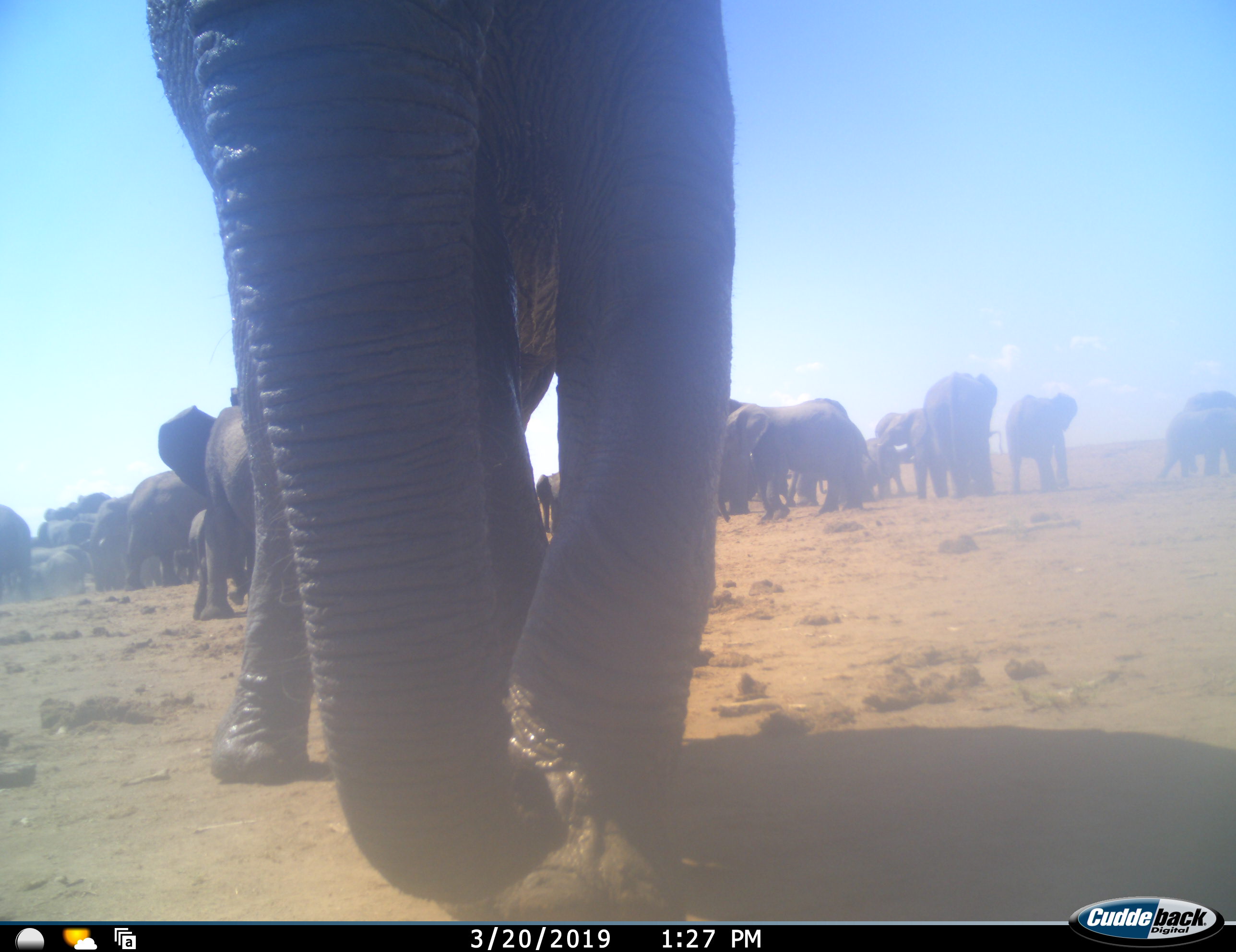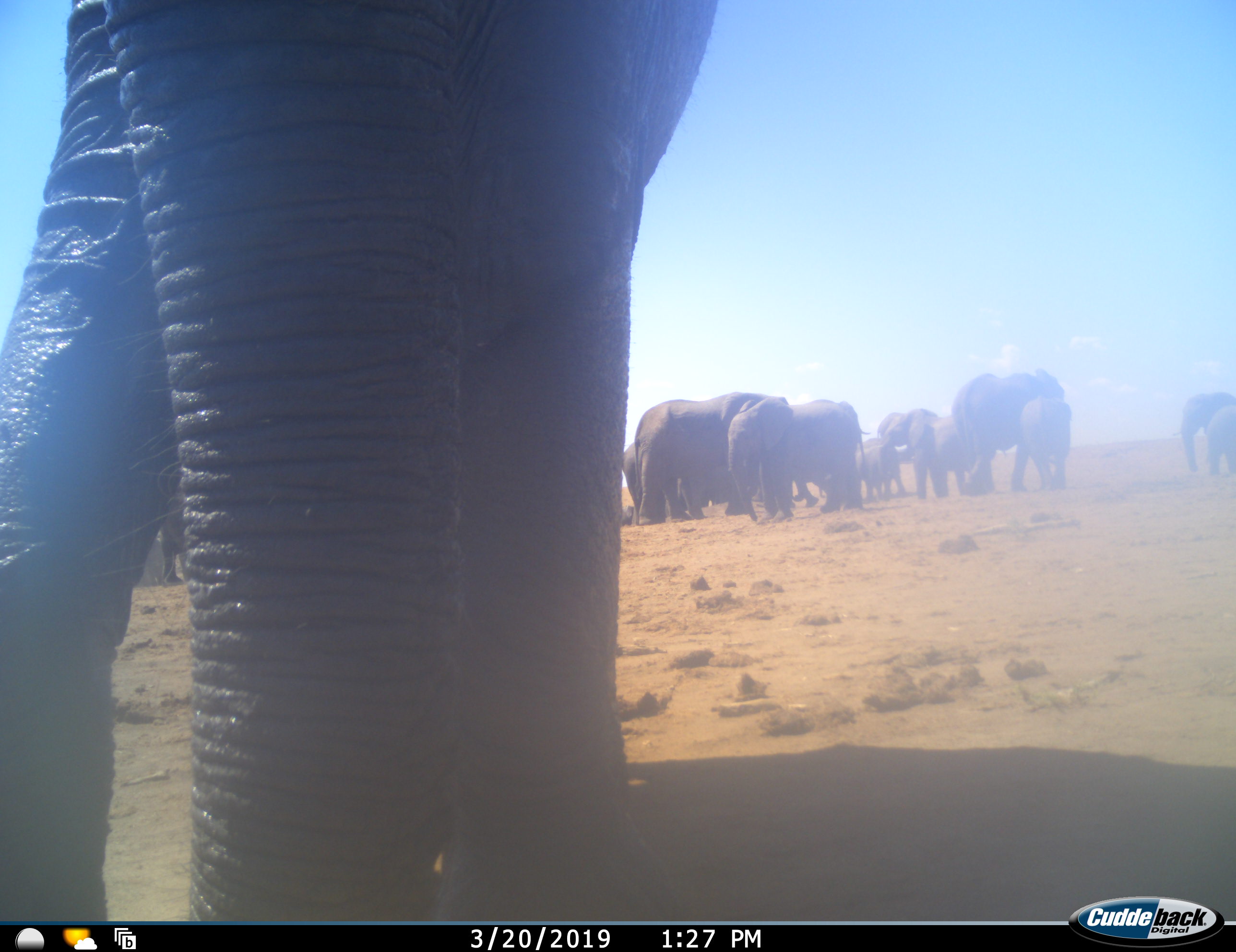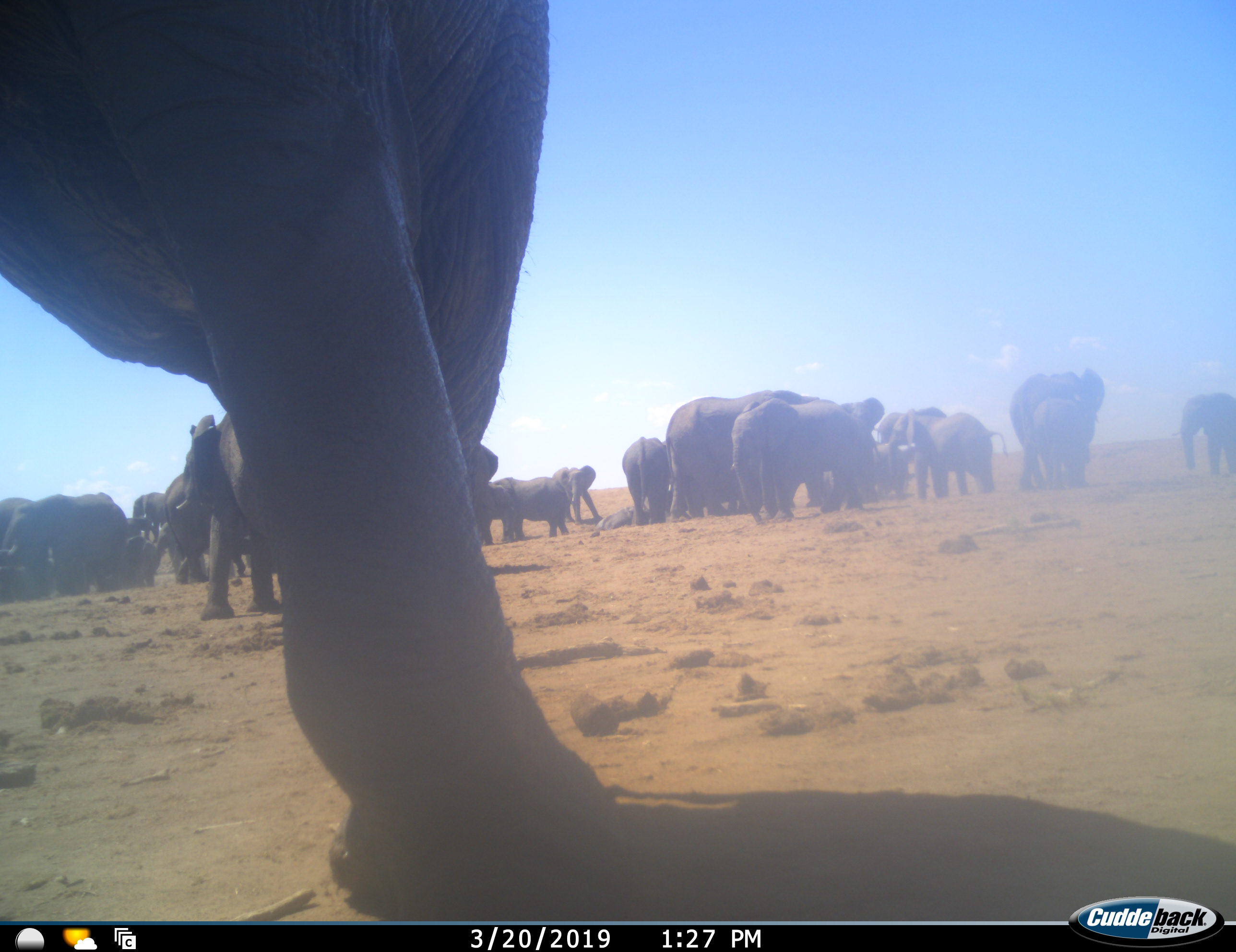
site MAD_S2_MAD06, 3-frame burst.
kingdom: Animalia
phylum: Chordata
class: Mammalia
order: Proboscidea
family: Elephantidae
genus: Loxodonta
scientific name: Loxodonta africana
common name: african bush elephant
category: elephant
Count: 11-50.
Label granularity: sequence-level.